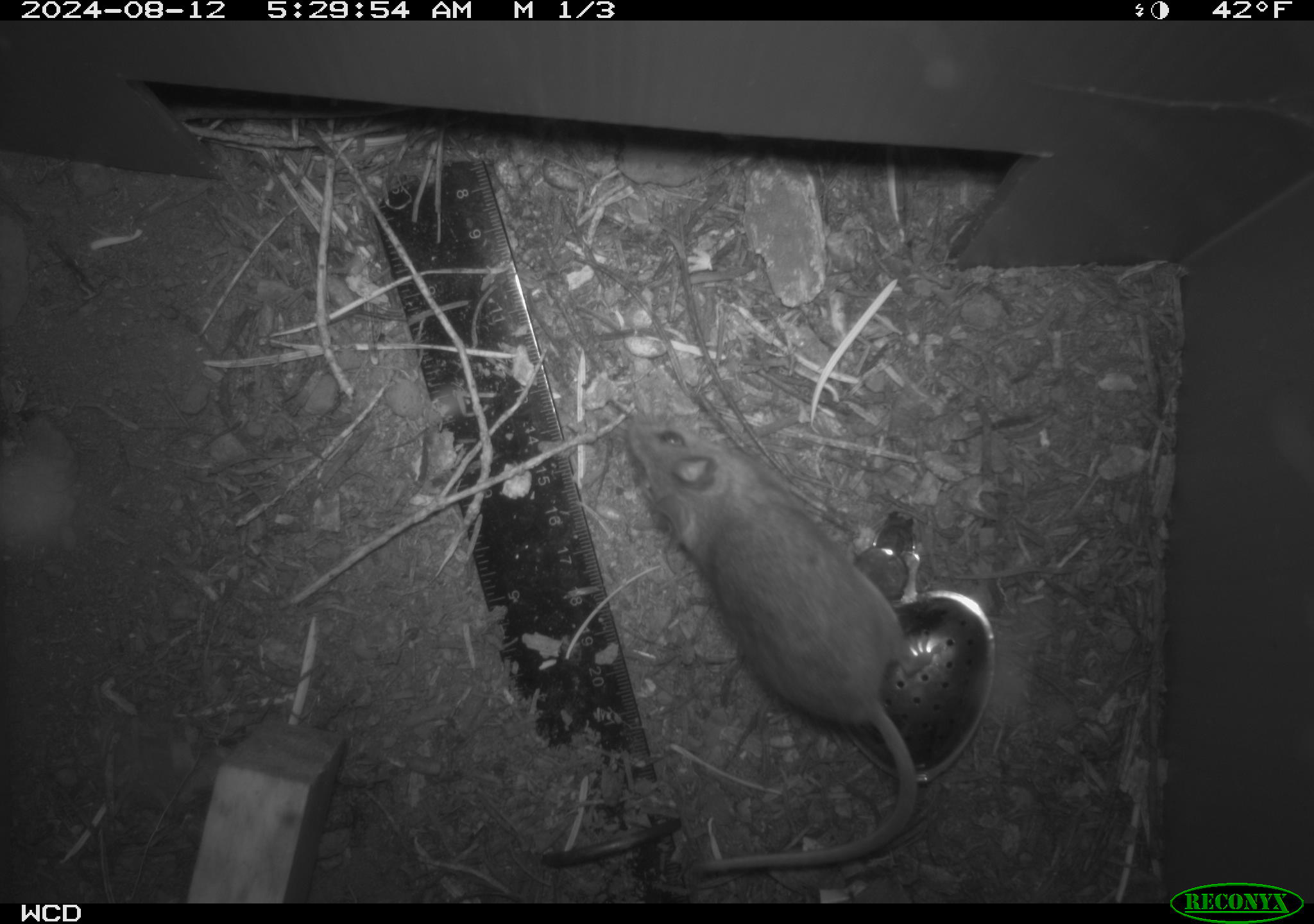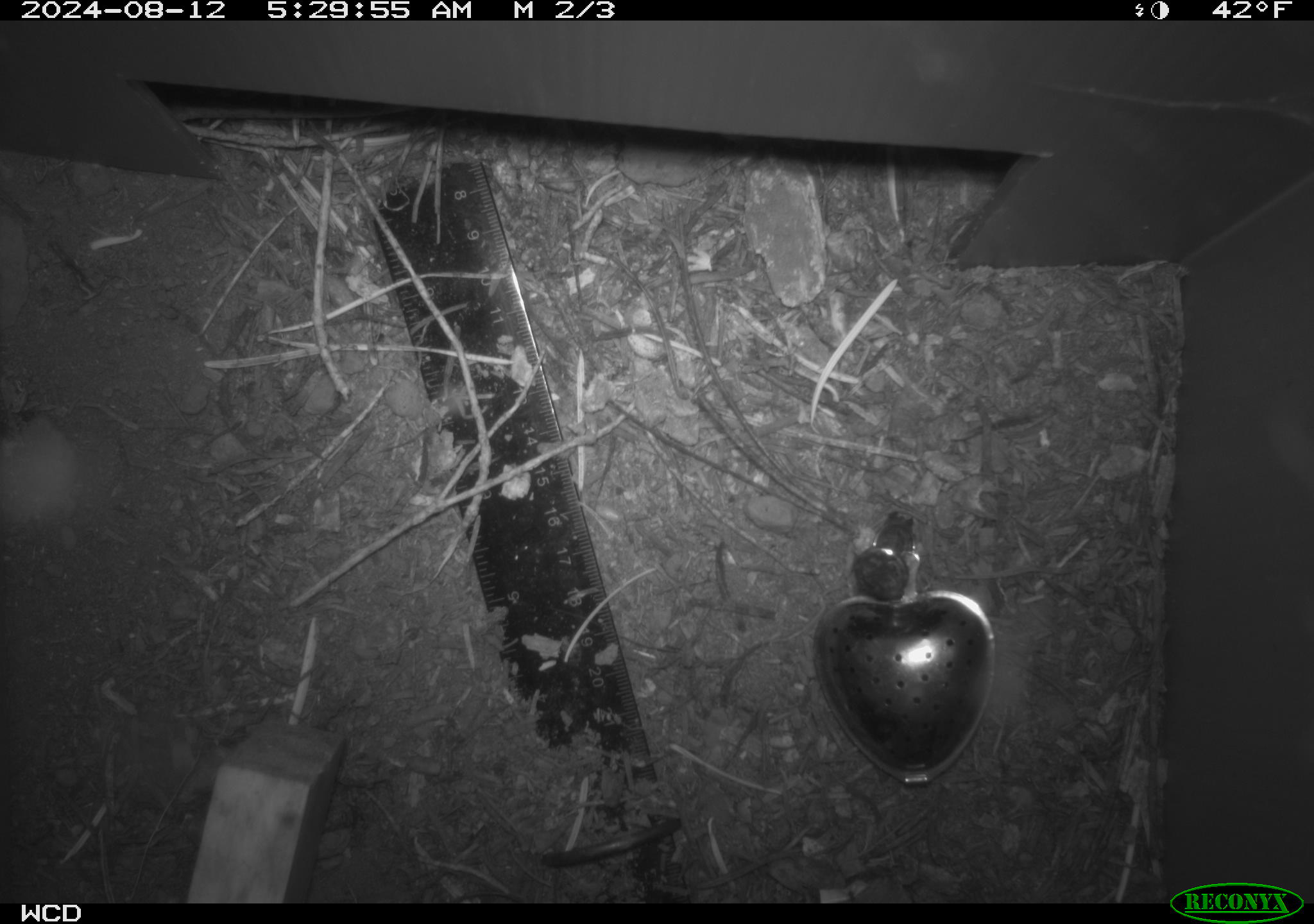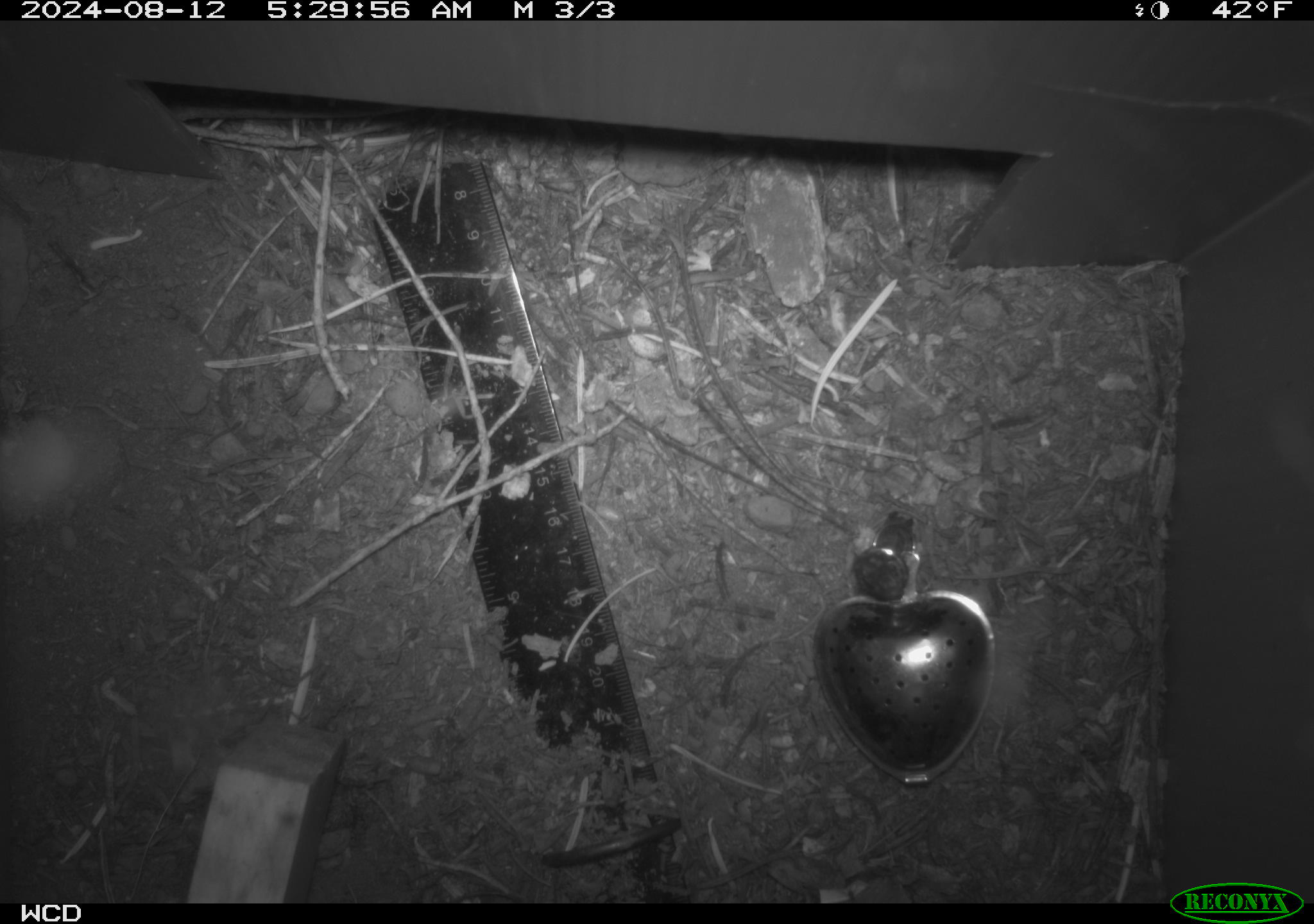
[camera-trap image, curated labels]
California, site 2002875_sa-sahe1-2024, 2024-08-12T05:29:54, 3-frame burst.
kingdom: Animalia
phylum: Chordata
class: Mammalia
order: Rodentia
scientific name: Rodentia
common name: mouse species